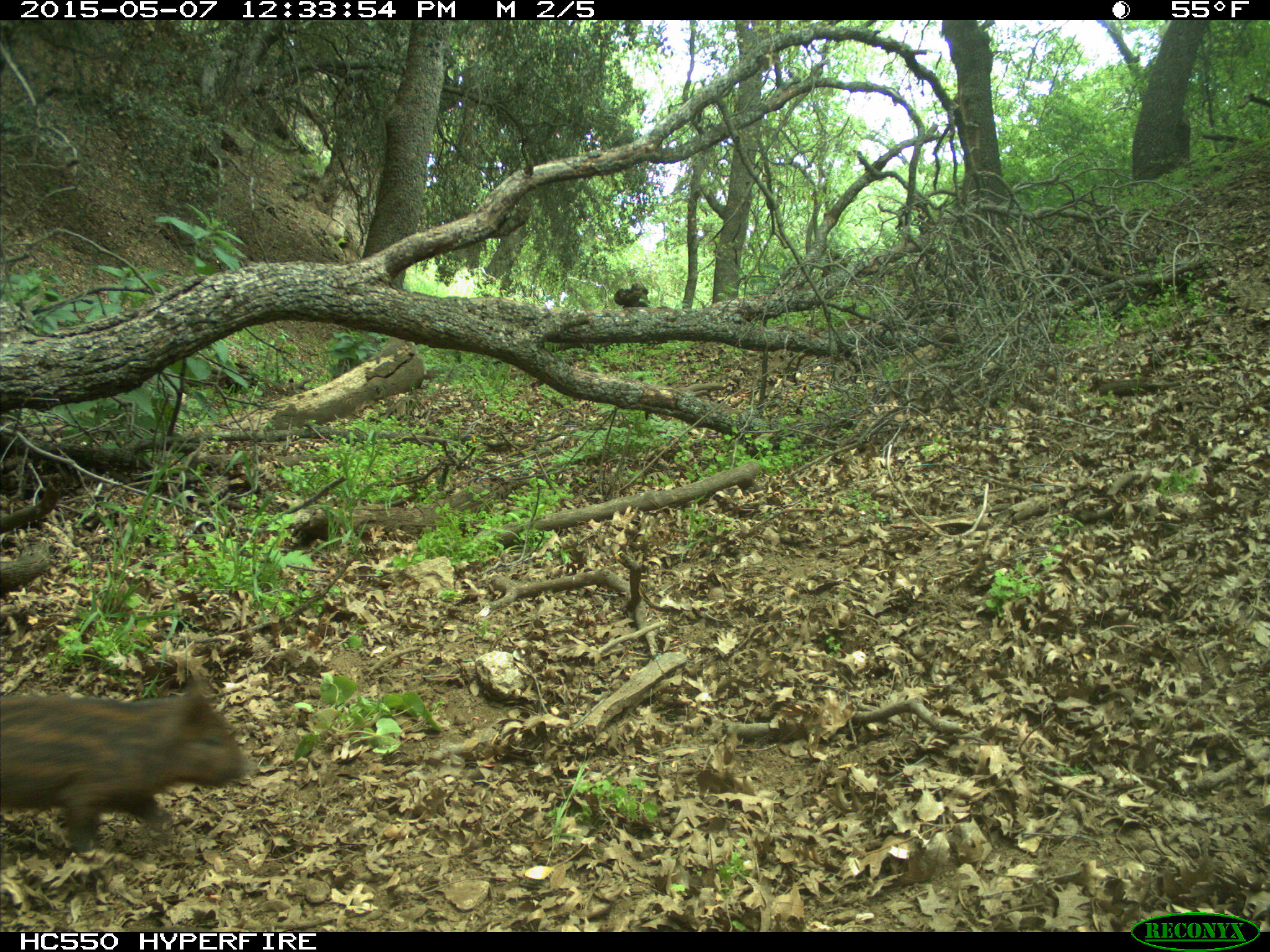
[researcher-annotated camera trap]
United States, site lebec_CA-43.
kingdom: Animalia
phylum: Chordata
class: Mammalia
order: Artiodactyla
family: Suidae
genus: Sus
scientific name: Sus scrofa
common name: wild boar